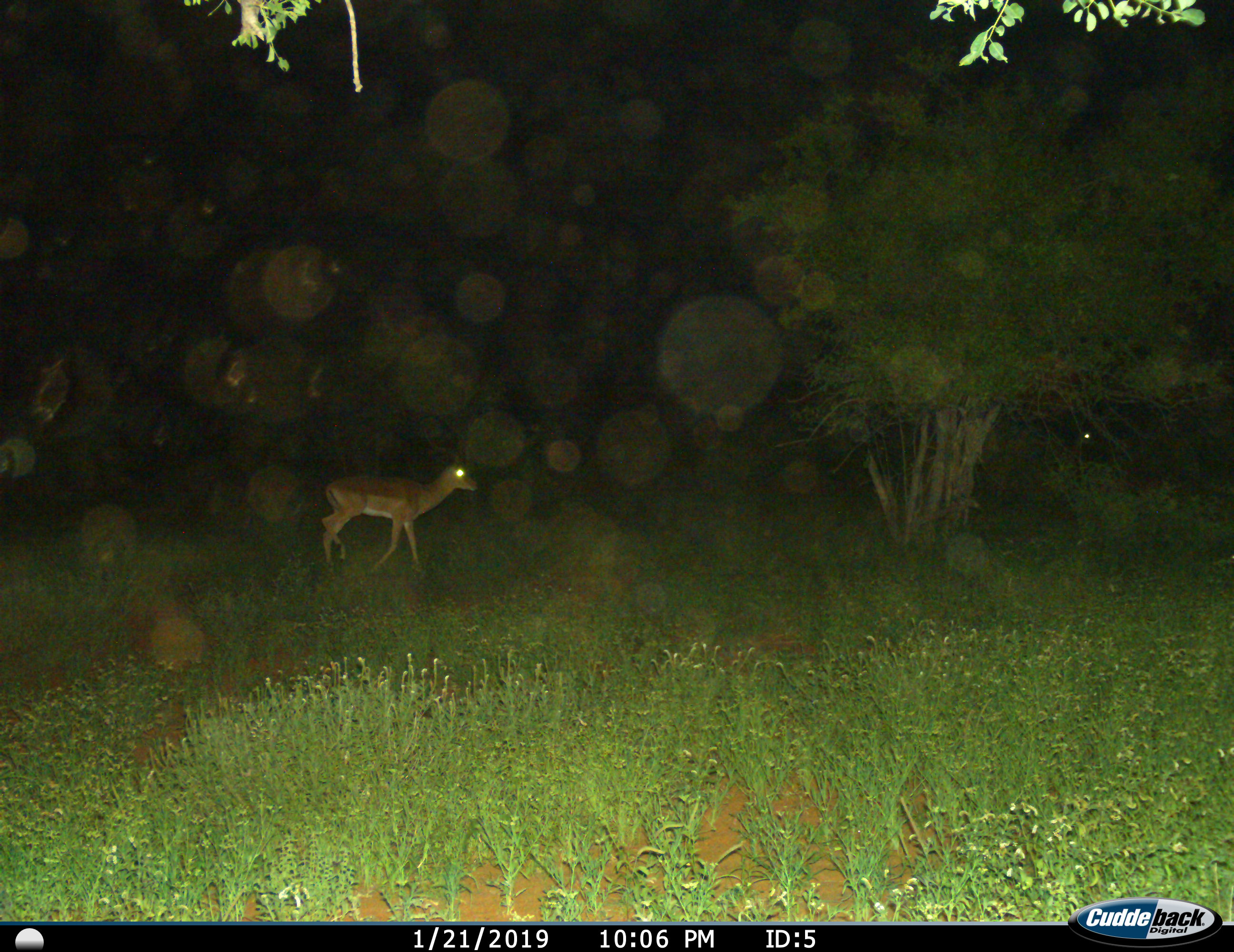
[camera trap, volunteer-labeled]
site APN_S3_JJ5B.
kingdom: Animalia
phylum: Chordata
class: Mammalia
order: Artiodactyla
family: Bovidae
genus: Aepyceros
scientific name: Aepyceros melampus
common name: impala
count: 1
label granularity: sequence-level